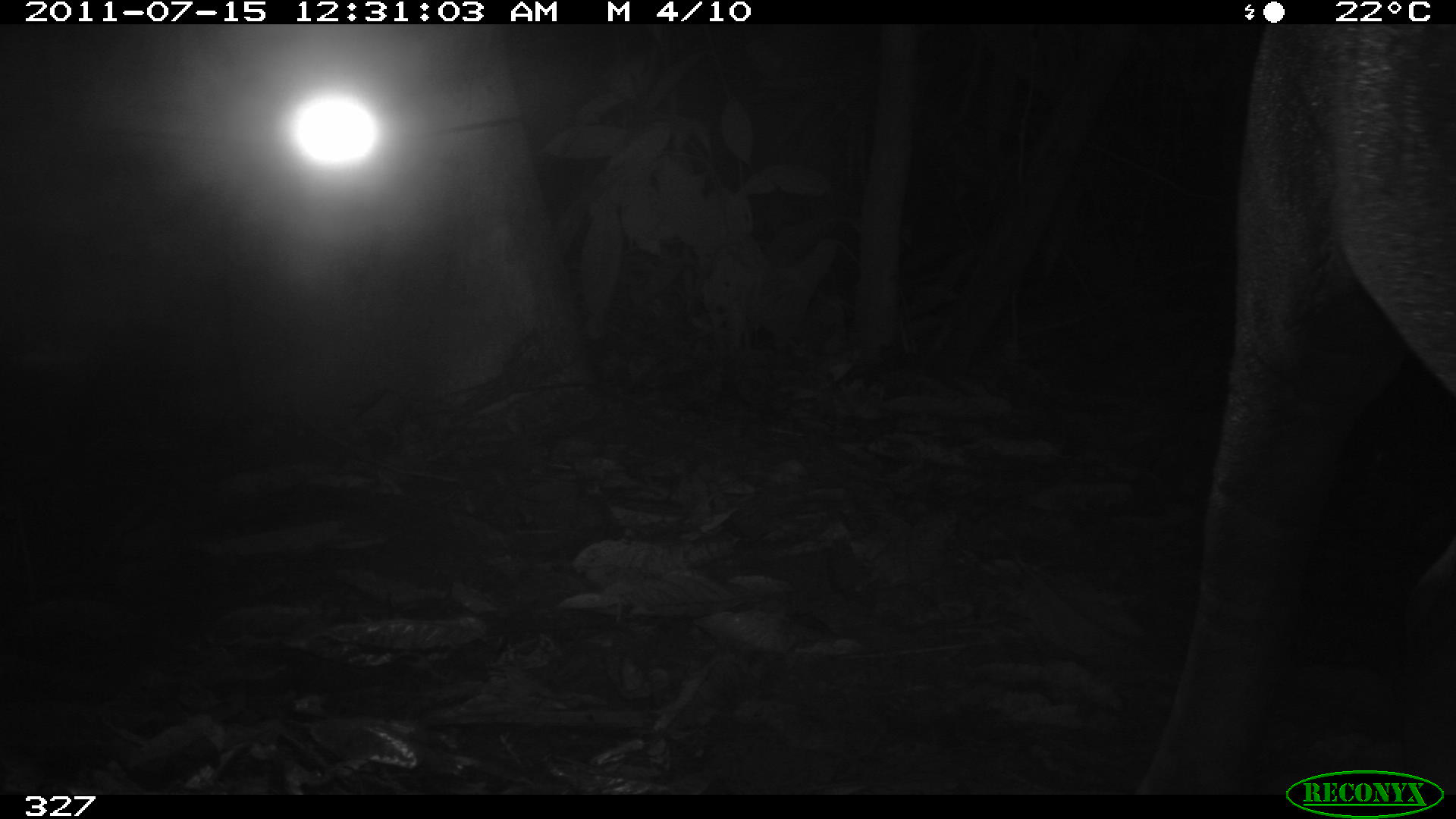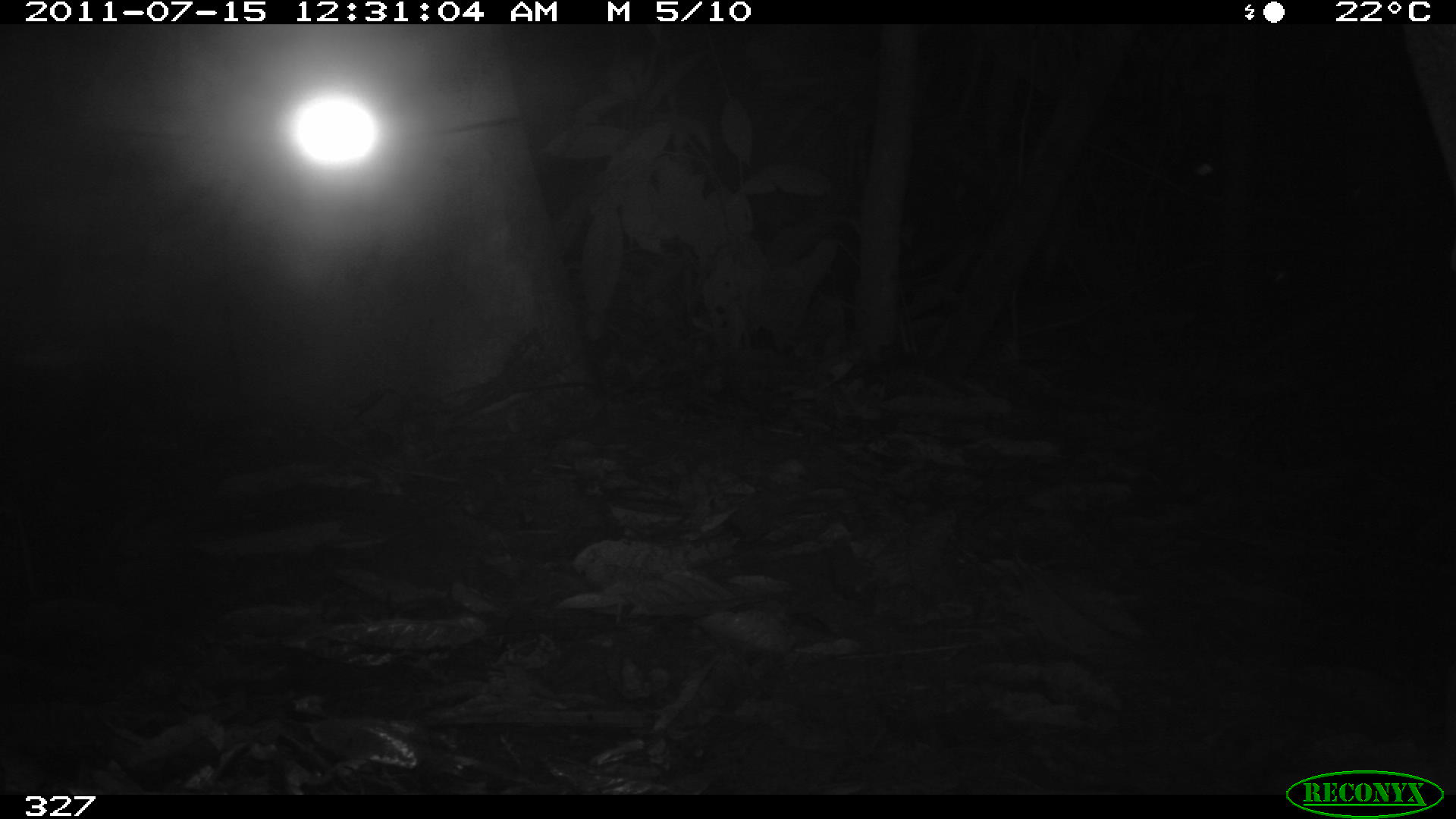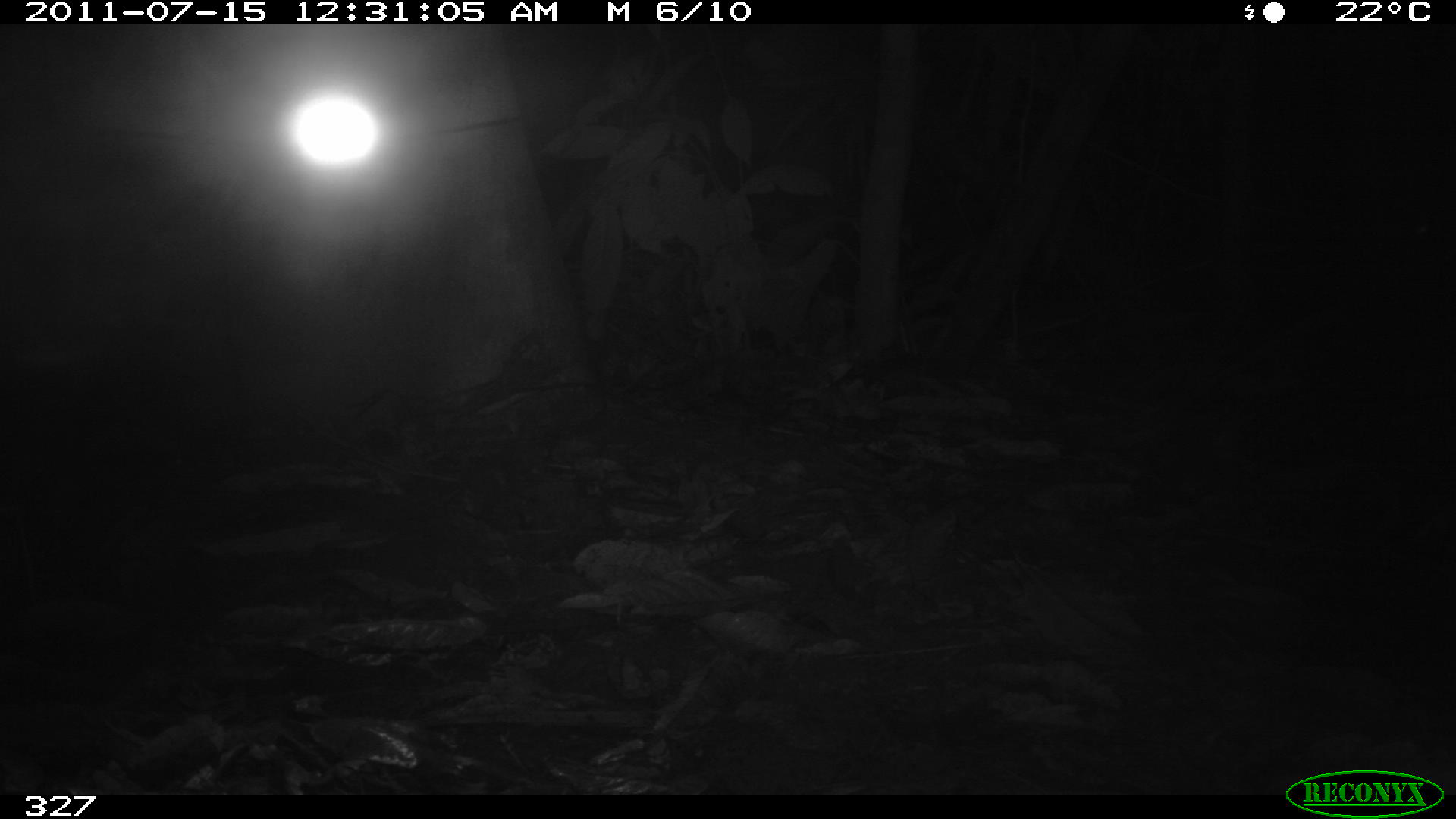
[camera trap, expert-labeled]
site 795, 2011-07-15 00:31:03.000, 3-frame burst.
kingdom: Animalia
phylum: Chordata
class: Mammalia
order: Perissodactyla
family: Tapiridae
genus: Tapirus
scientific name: Tapirus terrestris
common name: south american tapir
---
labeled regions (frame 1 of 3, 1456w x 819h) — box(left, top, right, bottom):
tapirus terrestris: box(1133, 23, 1456, 795)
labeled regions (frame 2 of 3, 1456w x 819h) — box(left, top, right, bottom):
tapirus terrestris: box(1403, 24, 1456, 271)